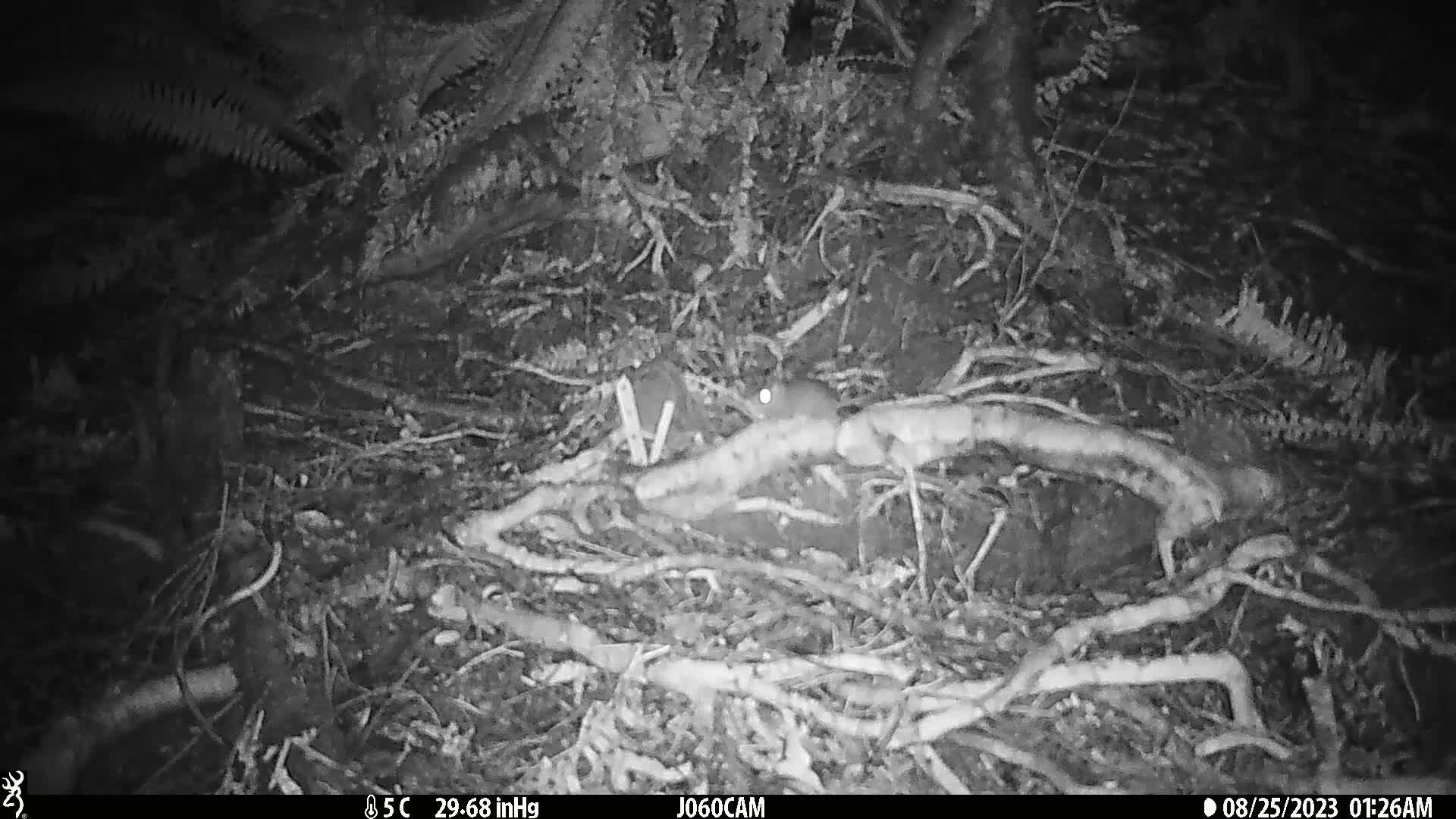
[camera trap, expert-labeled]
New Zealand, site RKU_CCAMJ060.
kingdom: Animalia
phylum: Chordata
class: Mammalia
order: Rodentia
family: Muridae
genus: Rattus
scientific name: Rattus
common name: rat